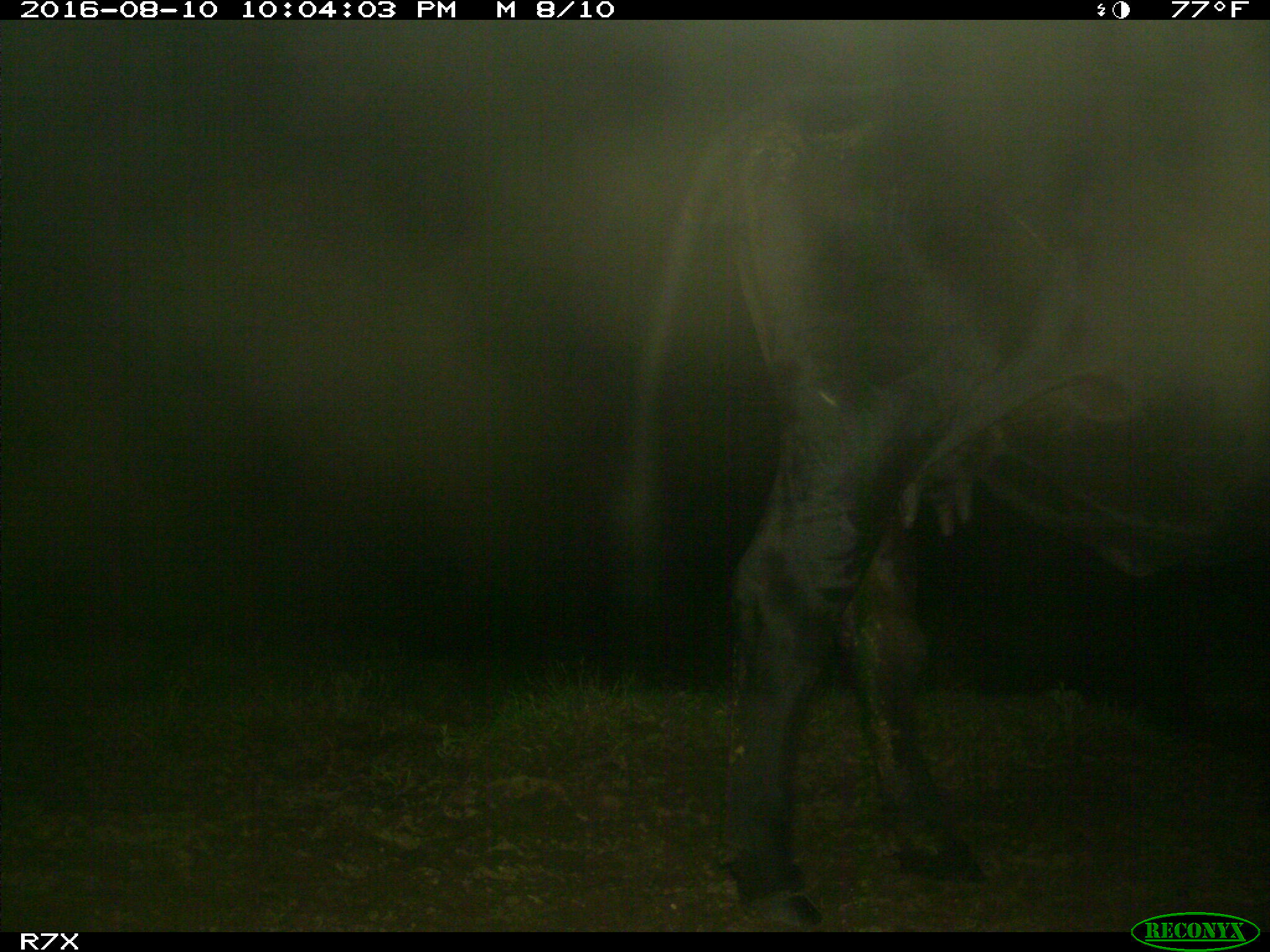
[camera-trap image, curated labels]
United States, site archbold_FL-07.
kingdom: Animalia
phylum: Chordata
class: Mammalia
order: Artiodactyla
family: Bovidae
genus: Bos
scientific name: Bos taurus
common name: domestic cow